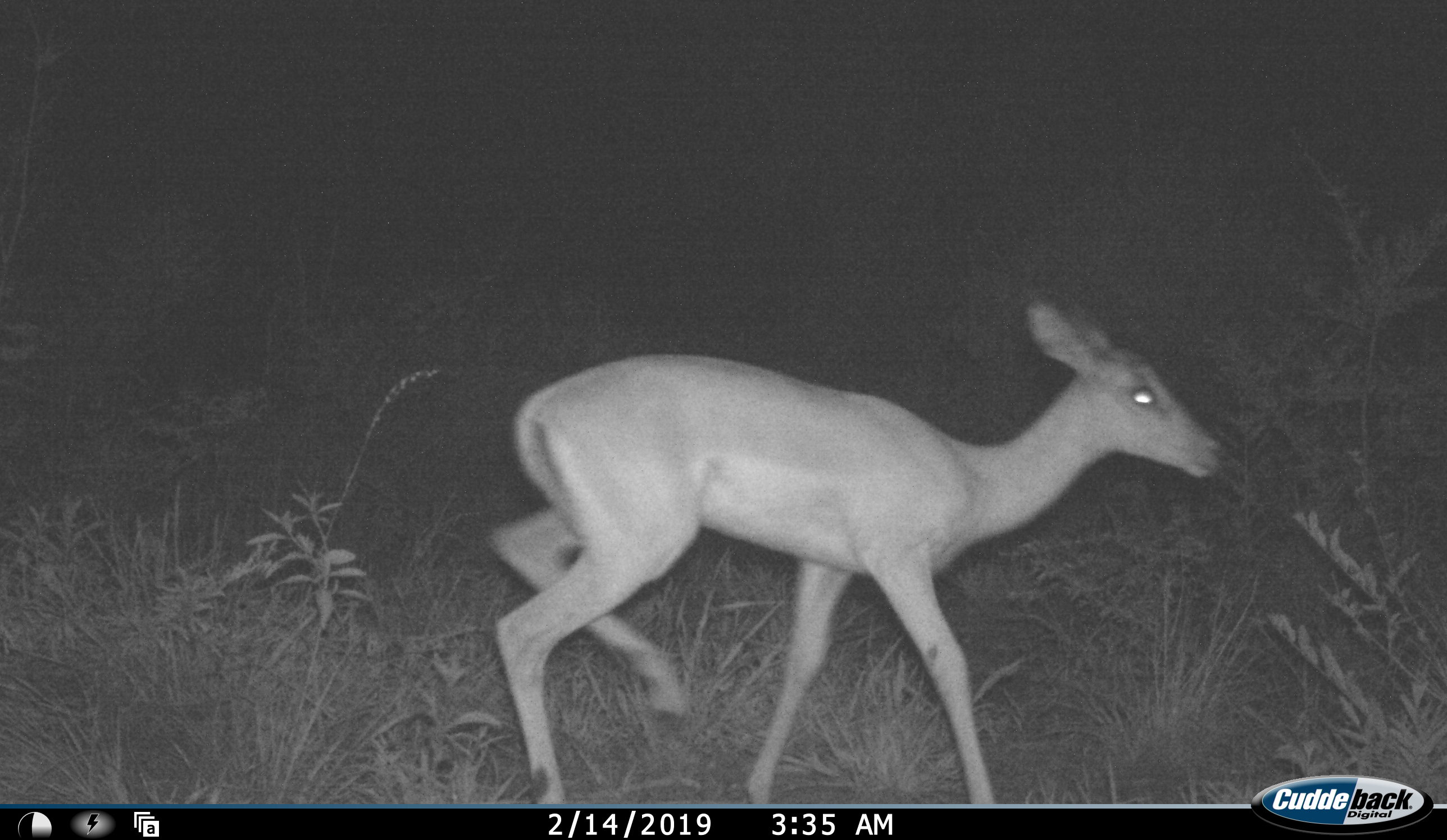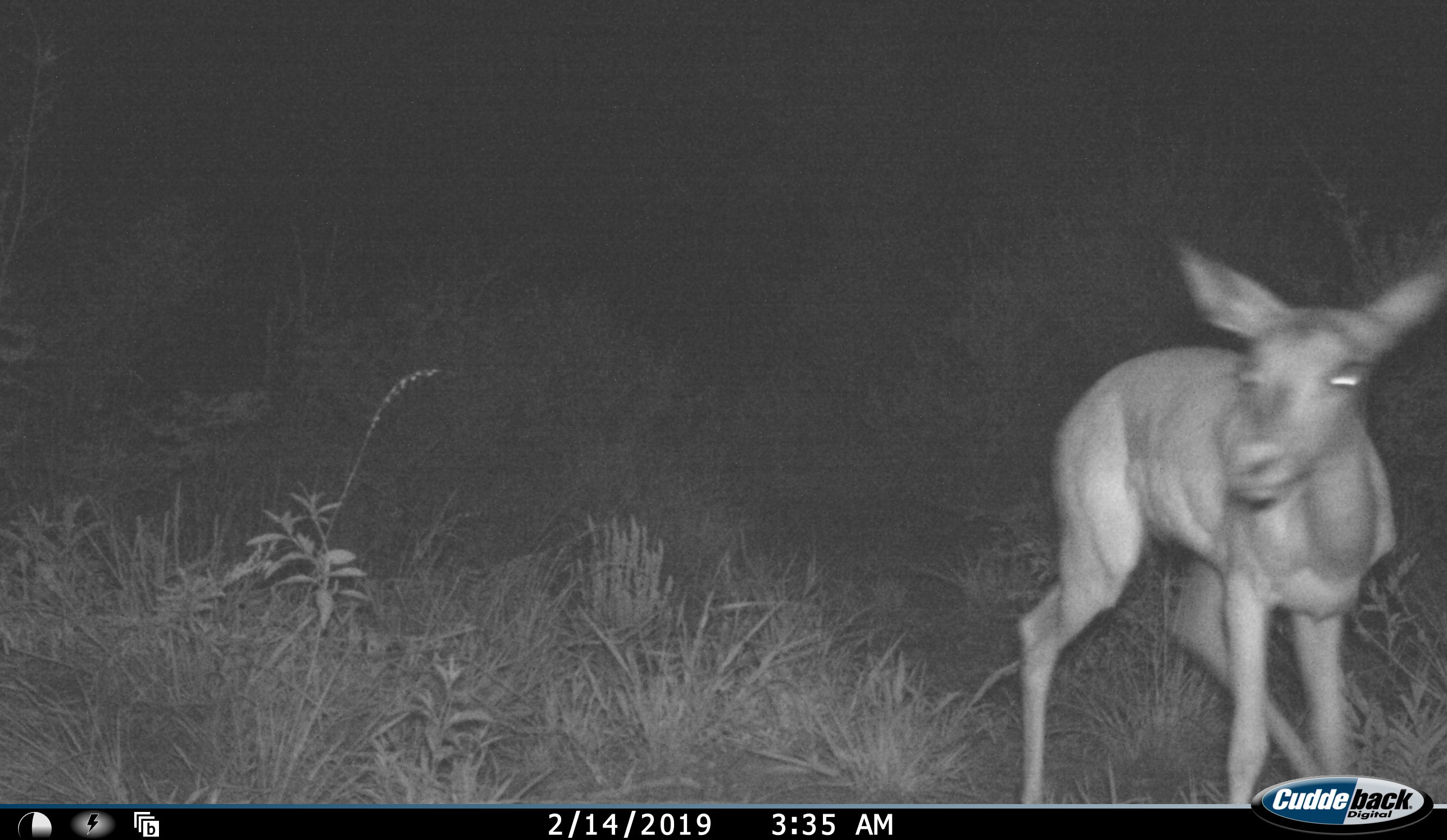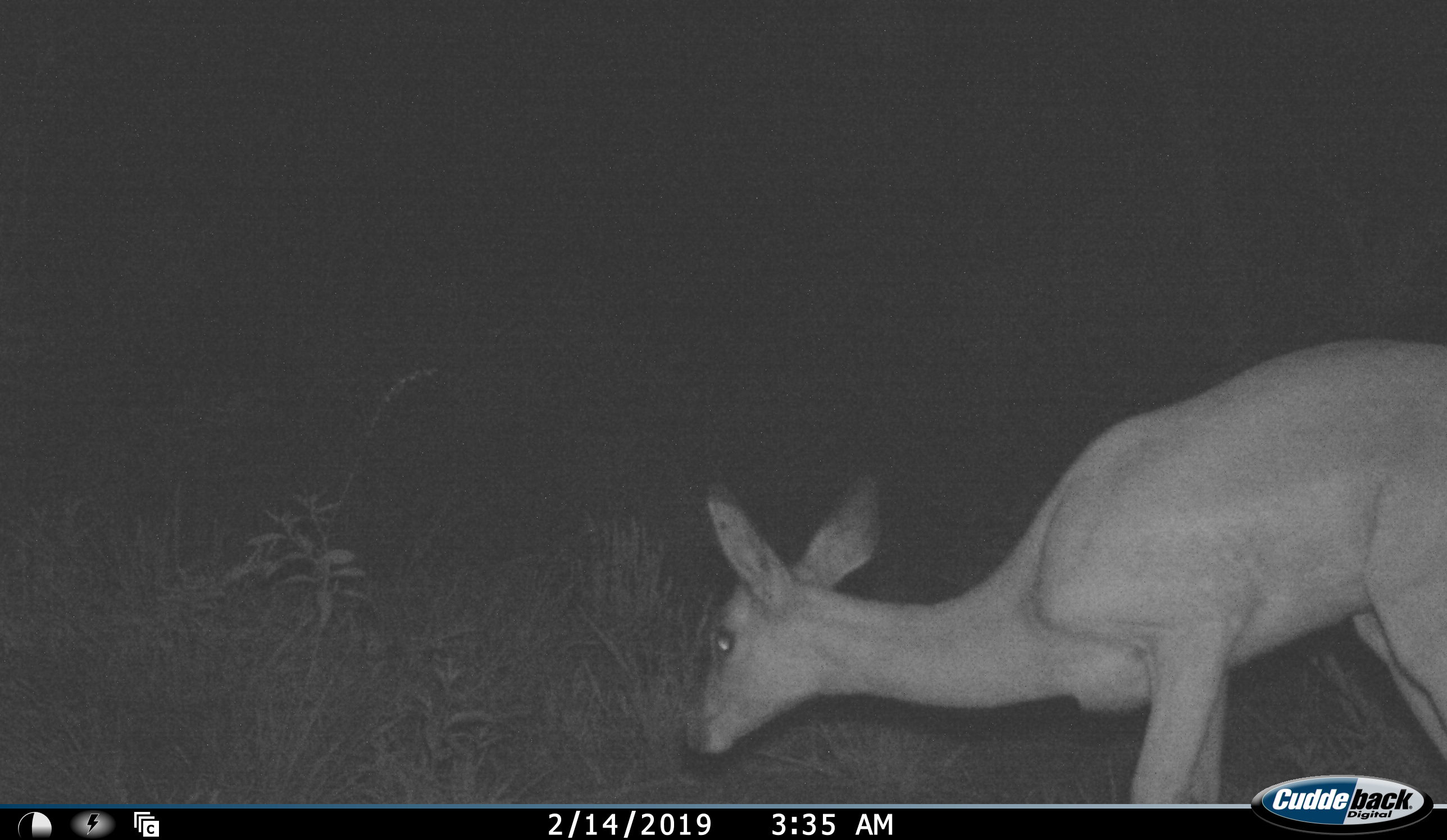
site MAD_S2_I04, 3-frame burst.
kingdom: Animalia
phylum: Chordata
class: Mammalia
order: Artiodactyla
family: Bovidae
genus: Aepyceros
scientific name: Aepyceros melampus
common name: impala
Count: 1.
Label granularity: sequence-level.